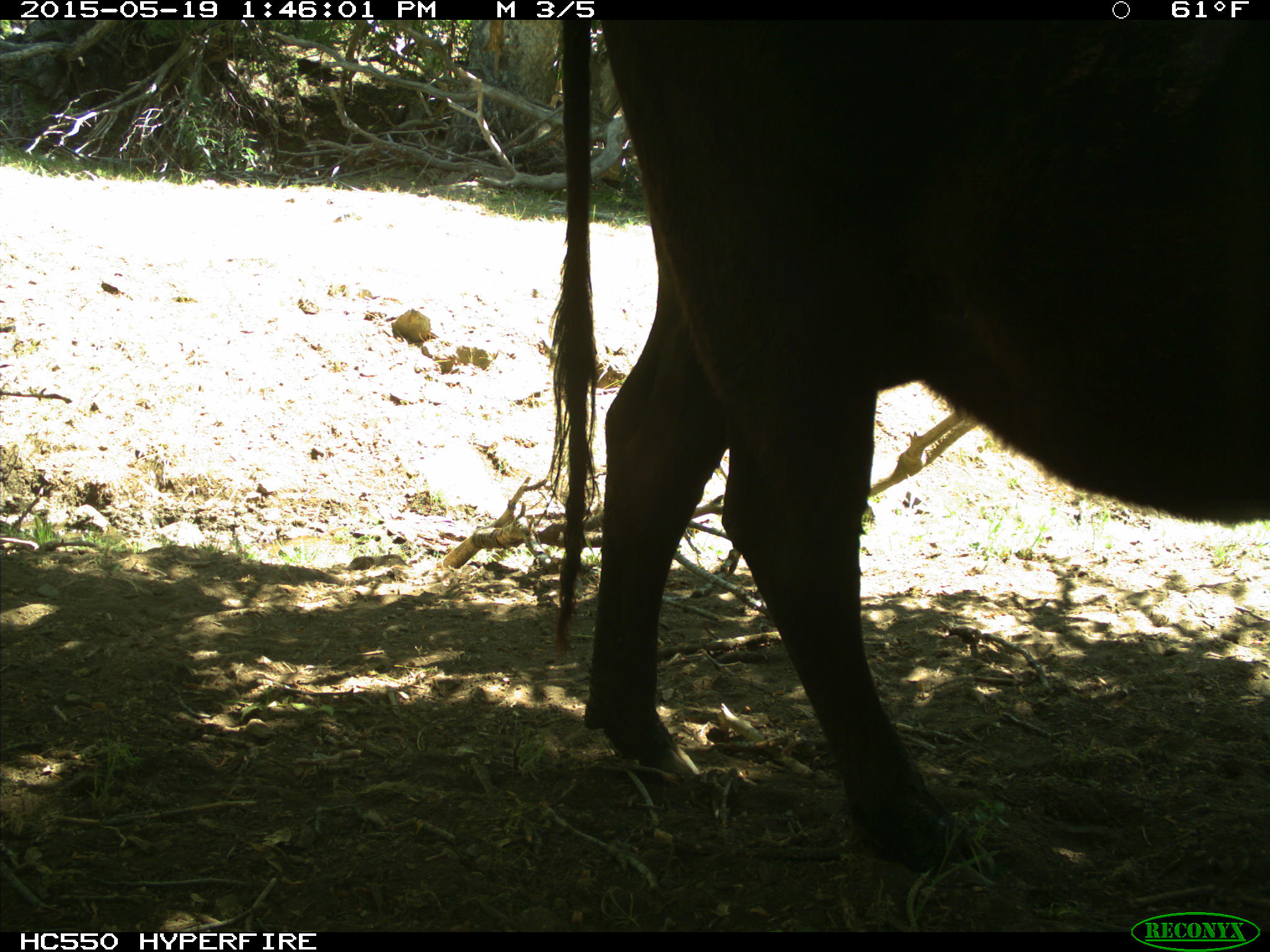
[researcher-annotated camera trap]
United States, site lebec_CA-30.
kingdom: Animalia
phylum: Chordata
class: Mammalia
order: Artiodactyla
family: Bovidae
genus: Bos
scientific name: Bos taurus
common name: domestic cow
Bos taurus (domestic cow).